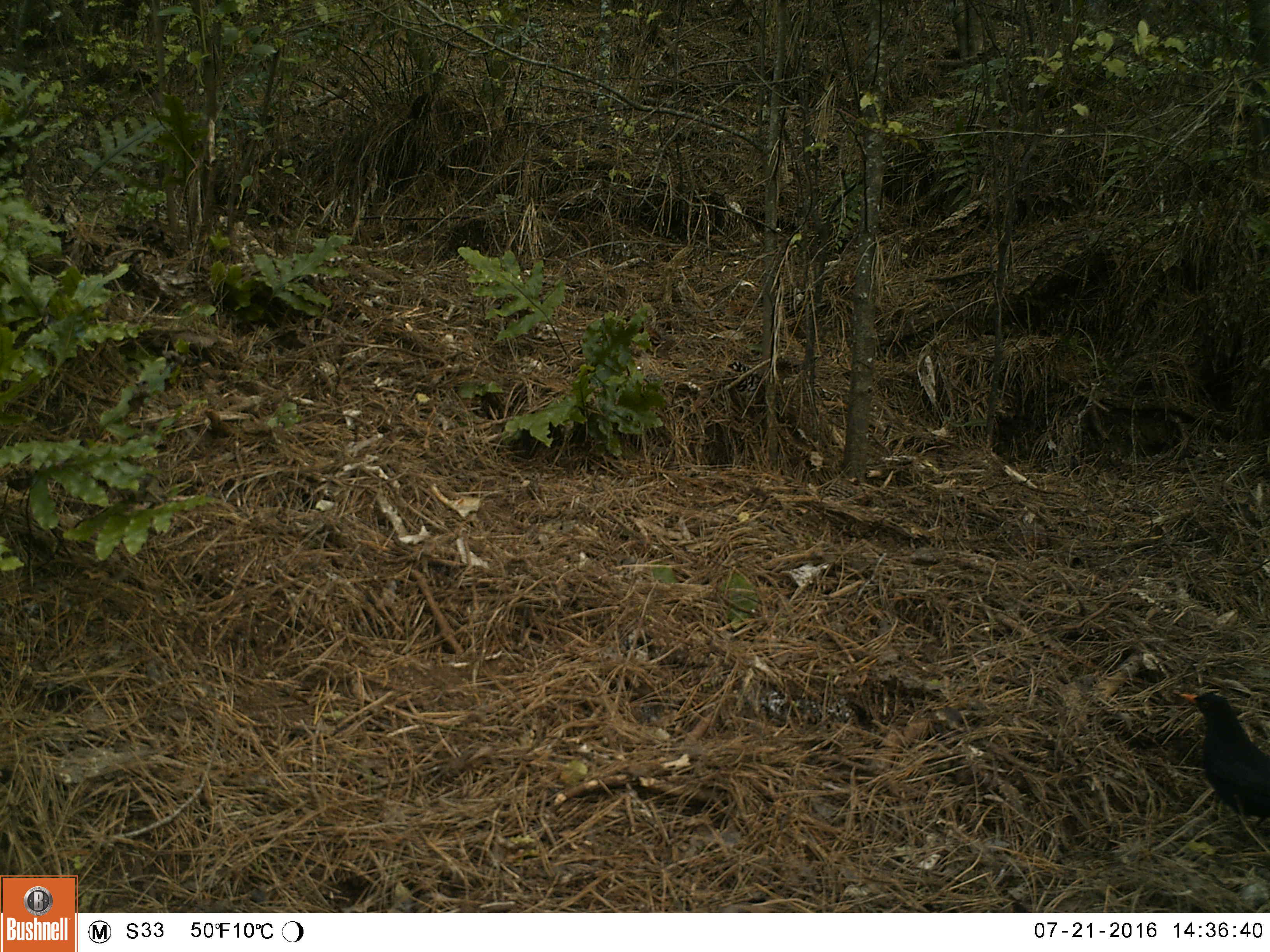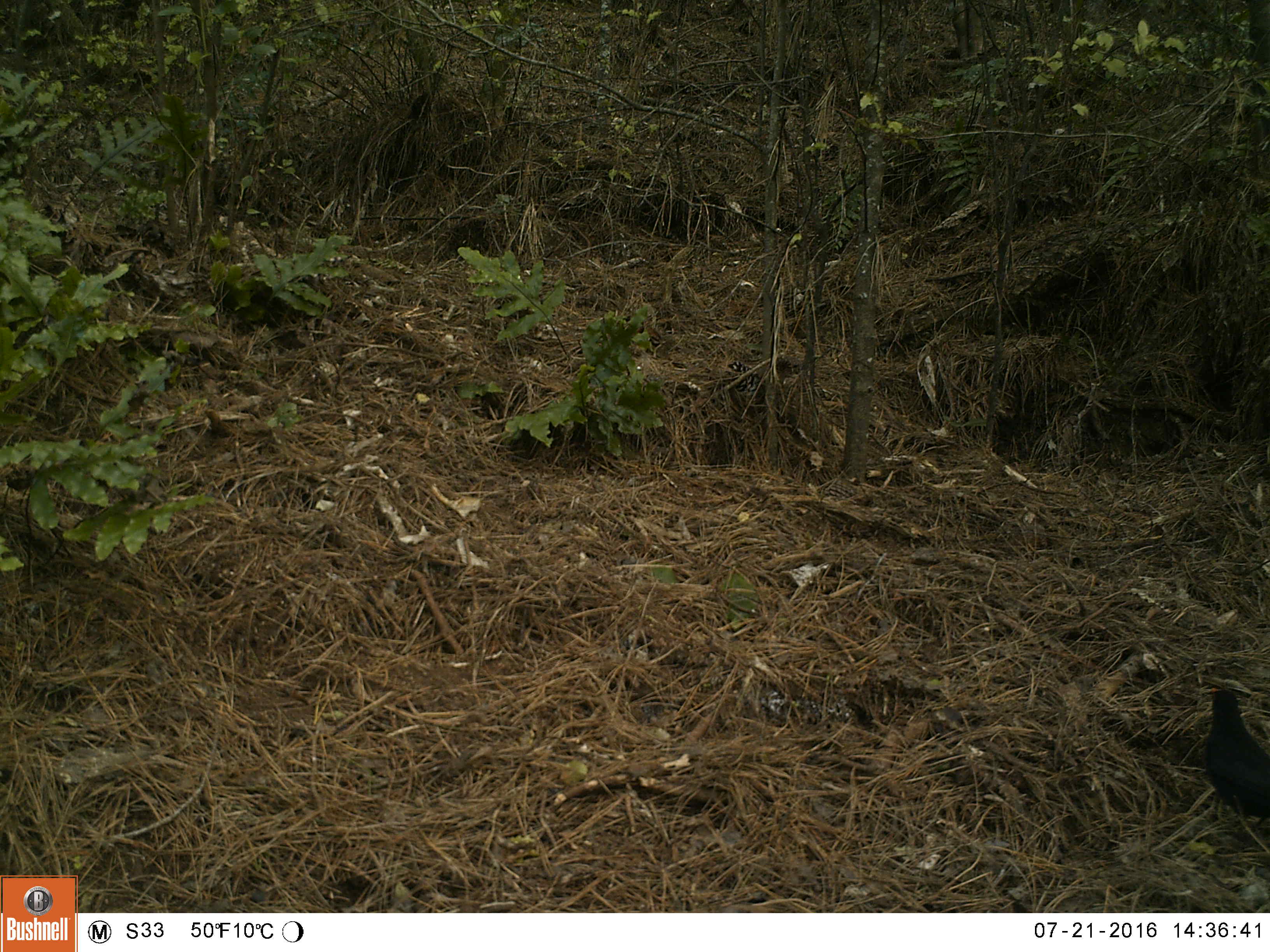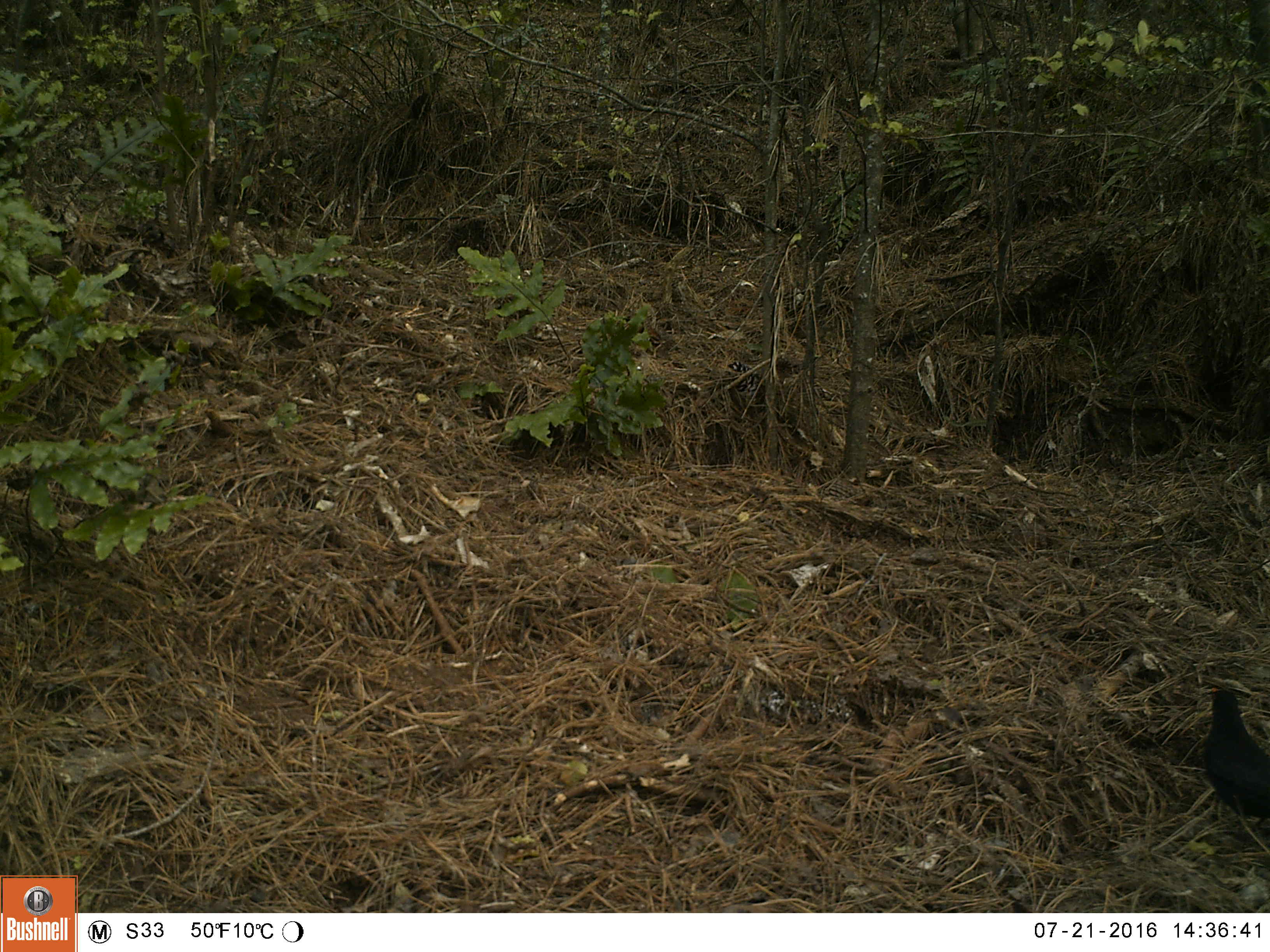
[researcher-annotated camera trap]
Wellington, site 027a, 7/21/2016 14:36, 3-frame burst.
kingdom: Animalia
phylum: Chordata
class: Aves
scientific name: Aves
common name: bird